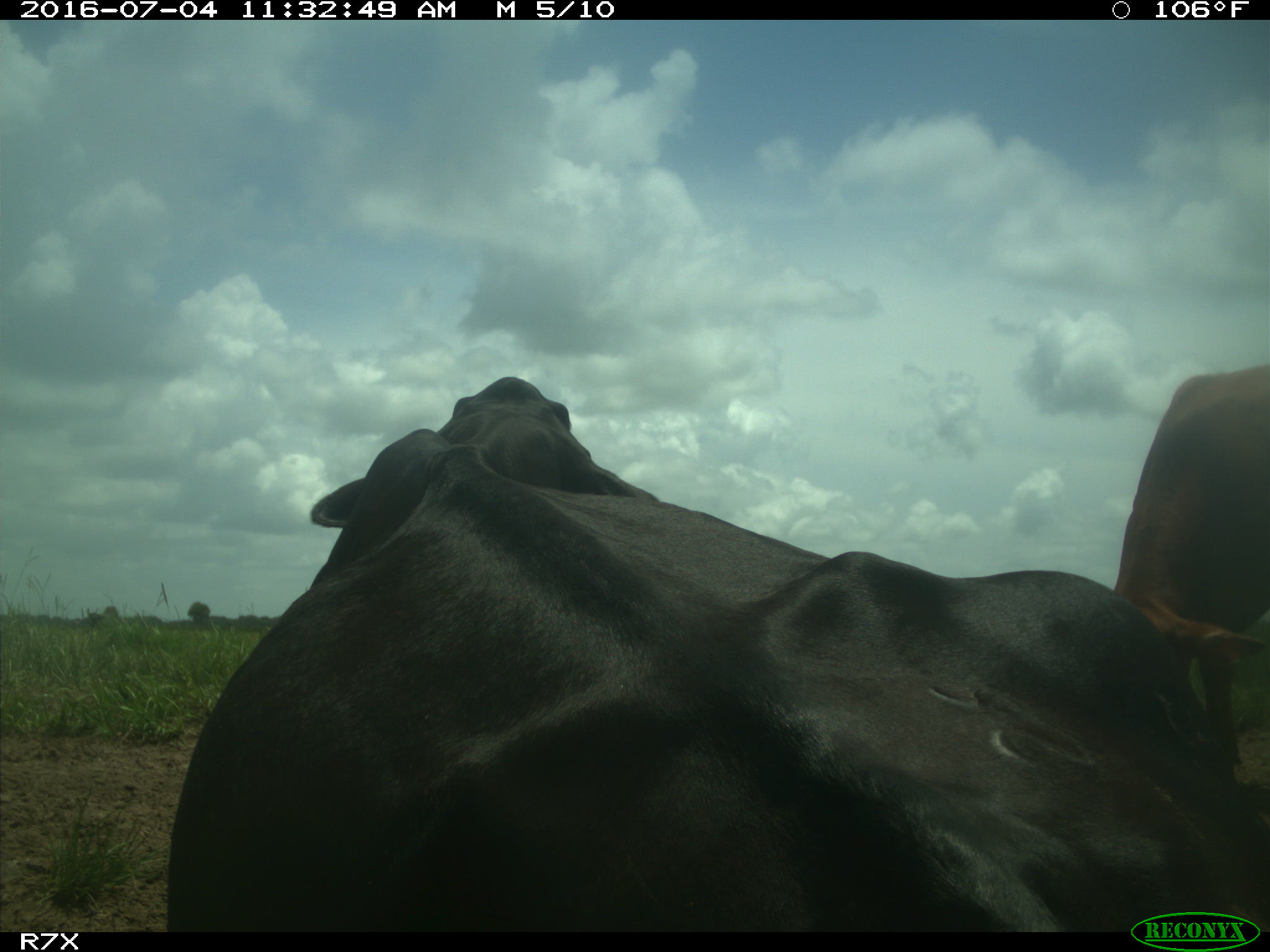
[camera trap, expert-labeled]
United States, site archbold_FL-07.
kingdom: Animalia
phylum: Chordata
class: Mammalia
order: Artiodactyla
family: Bovidae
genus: Bos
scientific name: Bos taurus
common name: domestic cow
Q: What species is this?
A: Bos taurus (domestic cow).